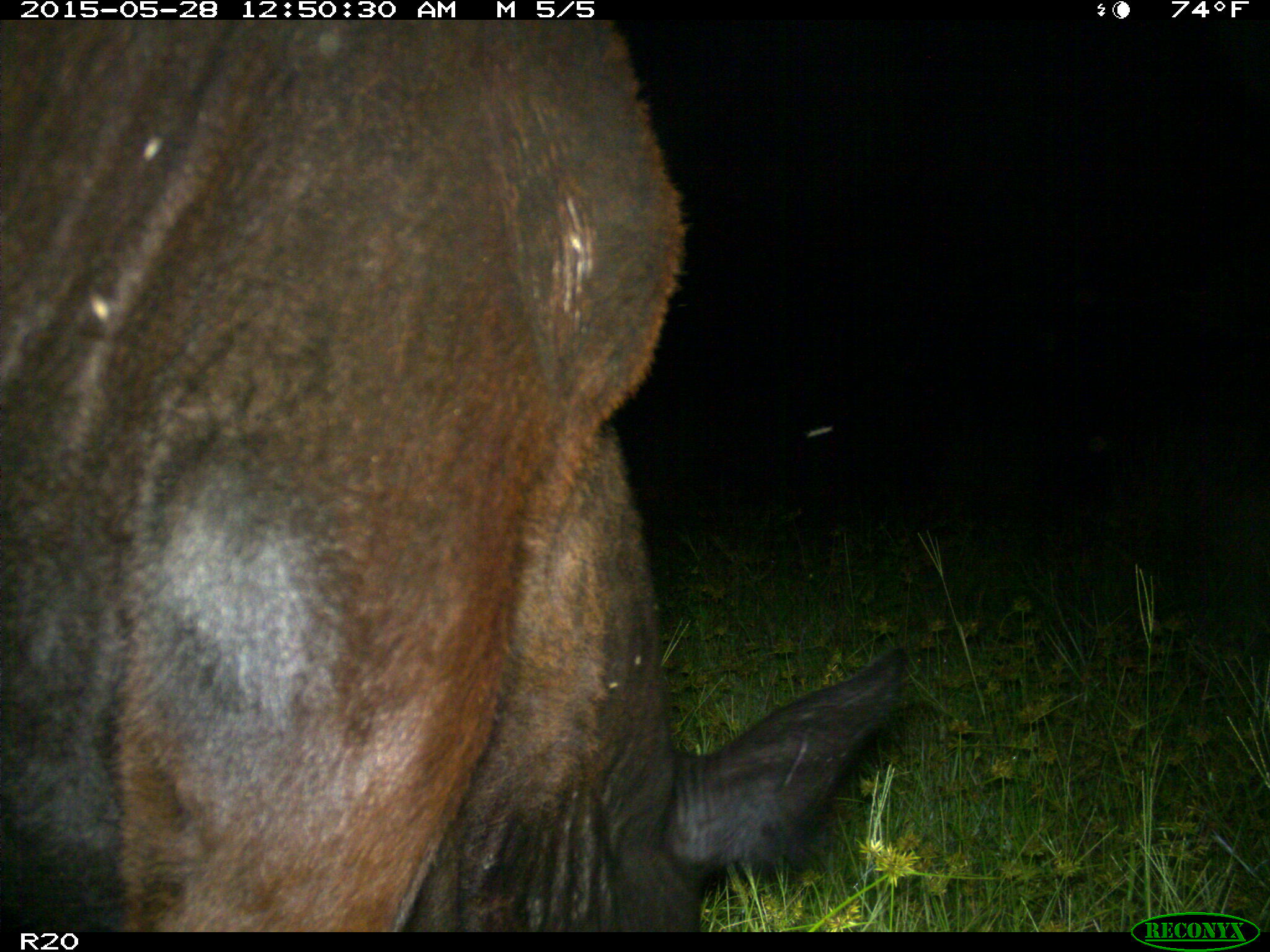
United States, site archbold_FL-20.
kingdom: Animalia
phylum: Chordata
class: Mammalia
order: Artiodactyla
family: Bovidae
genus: Bos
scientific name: Bos taurus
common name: domestic cow